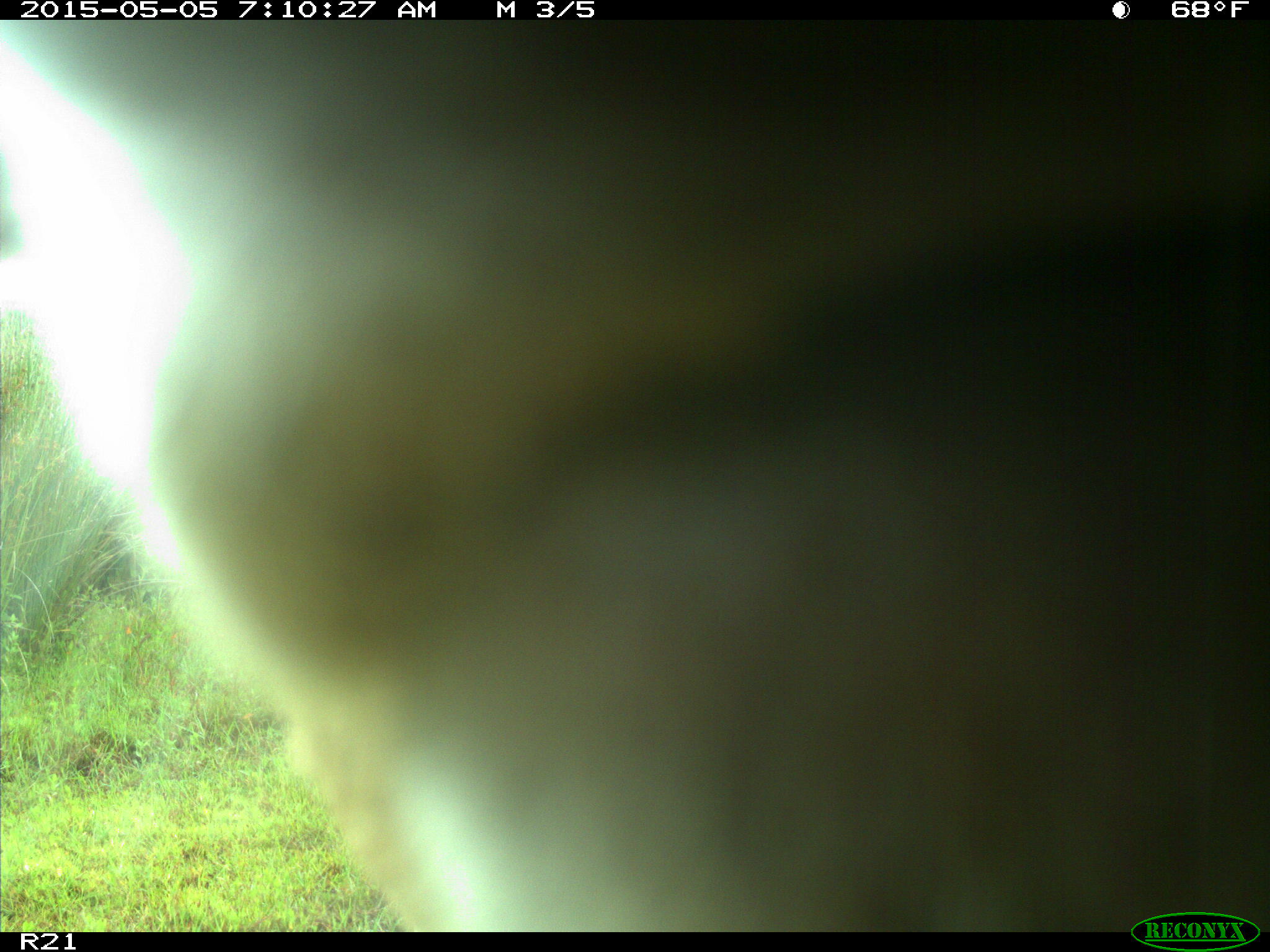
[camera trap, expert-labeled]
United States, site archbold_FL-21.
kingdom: Animalia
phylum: Chordata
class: Mammalia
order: Artiodactyla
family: Bovidae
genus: Bos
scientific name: Bos taurus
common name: domestic cow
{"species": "Bos taurus (domestic cow)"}